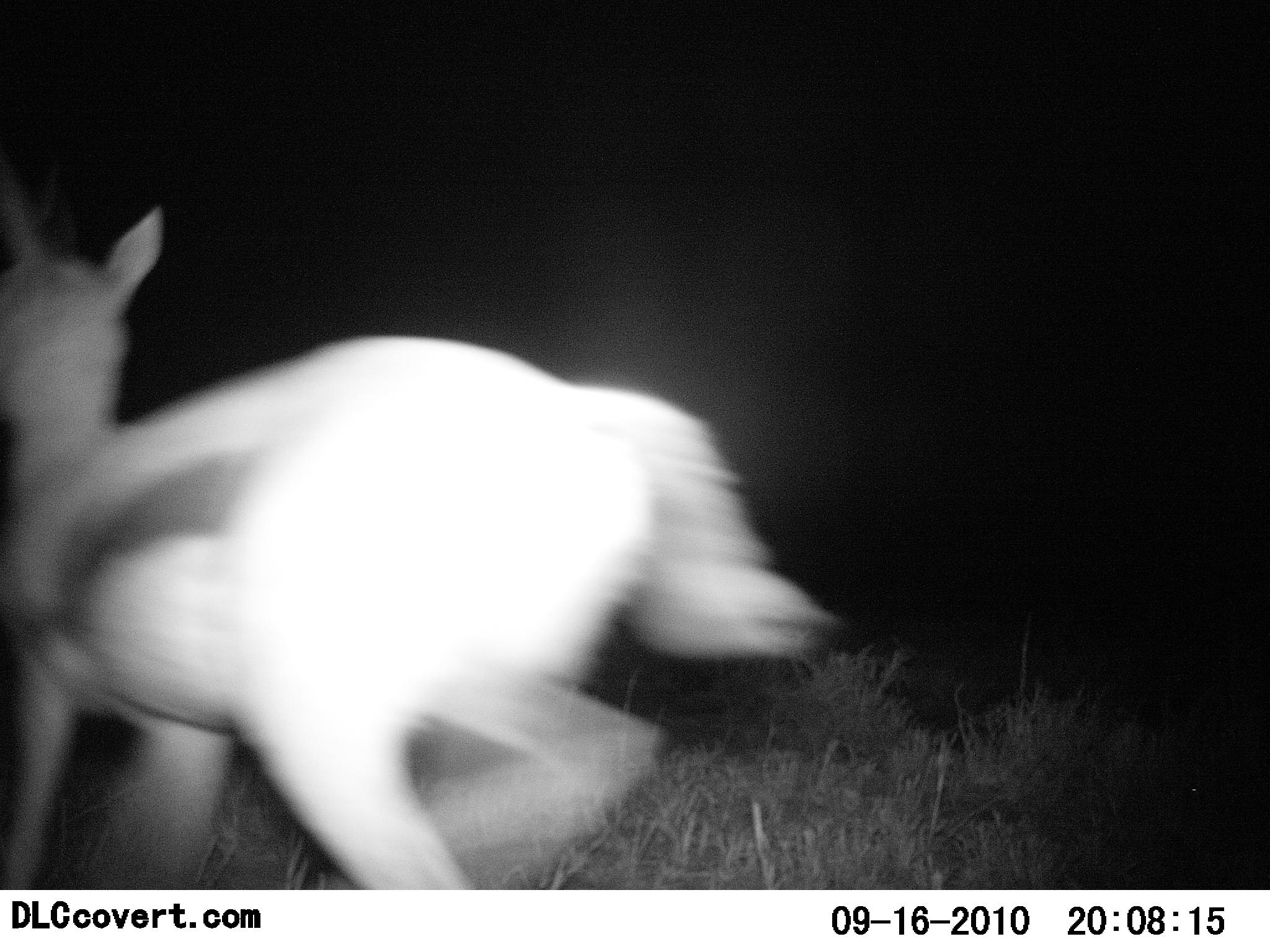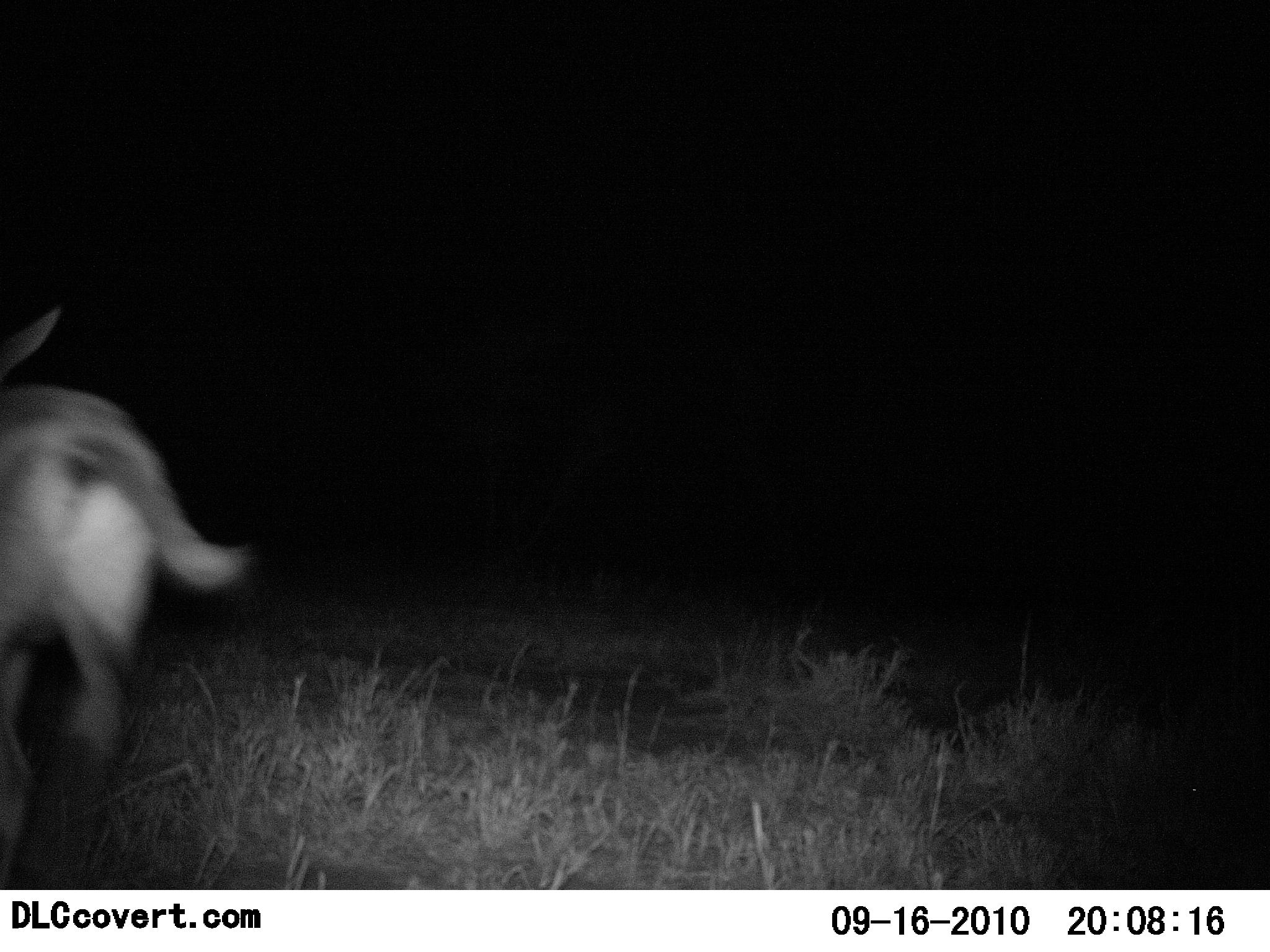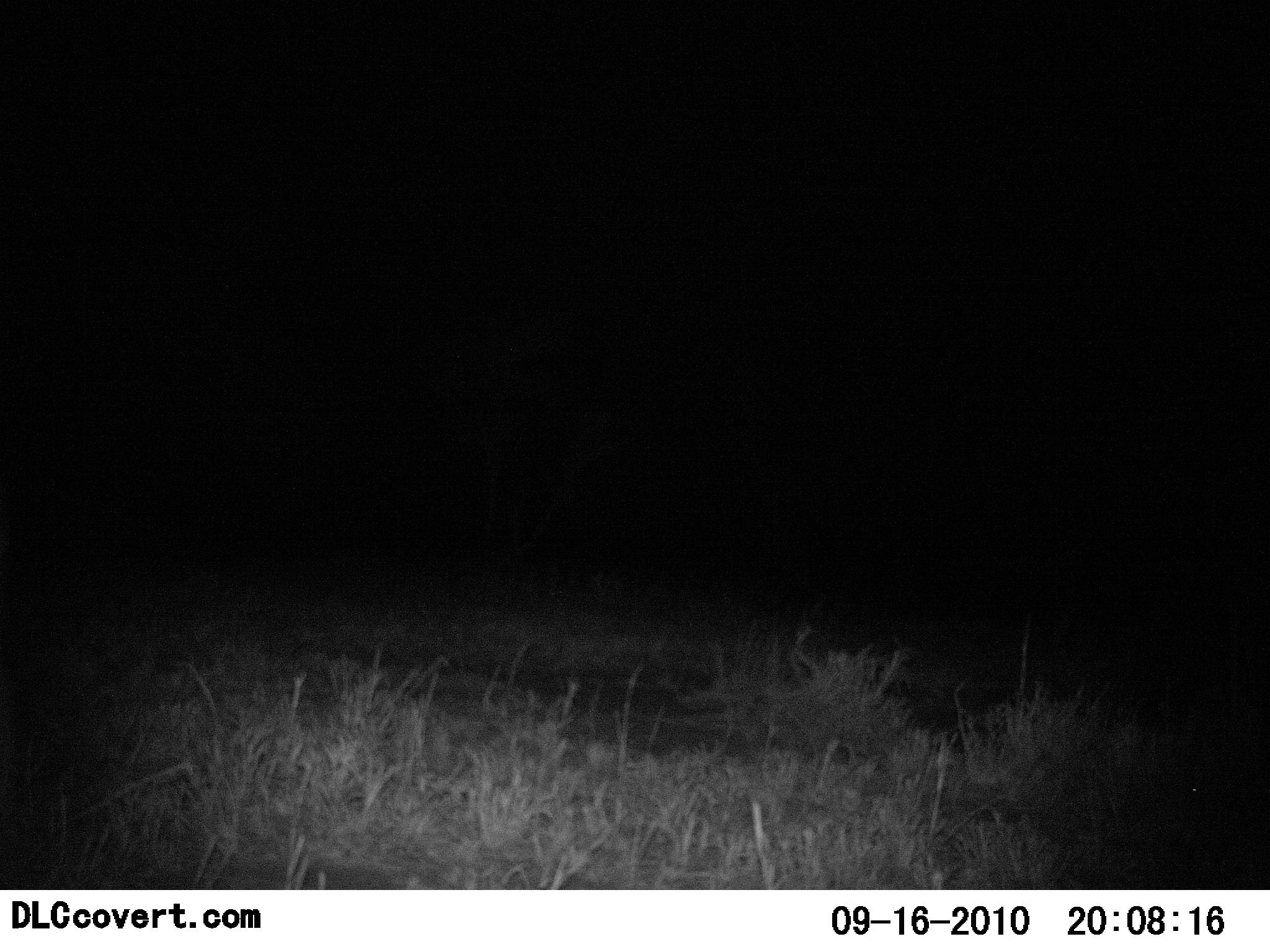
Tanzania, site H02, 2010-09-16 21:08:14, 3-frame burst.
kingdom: Animalia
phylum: Chordata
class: Mammalia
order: Artiodactyla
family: Bovidae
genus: Eudorcas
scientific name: Eudorcas thomsonii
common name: thomson's gazelle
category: gazellethomsons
Gazellethomsons (thomson's gazelle) (Eudorcas thomsonii), count 1. Behavior (volunteer vote fractions): standing 0%, resting 0%, moving 100%, interacting 0%. Young present (vote fraction): 0%. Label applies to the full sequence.